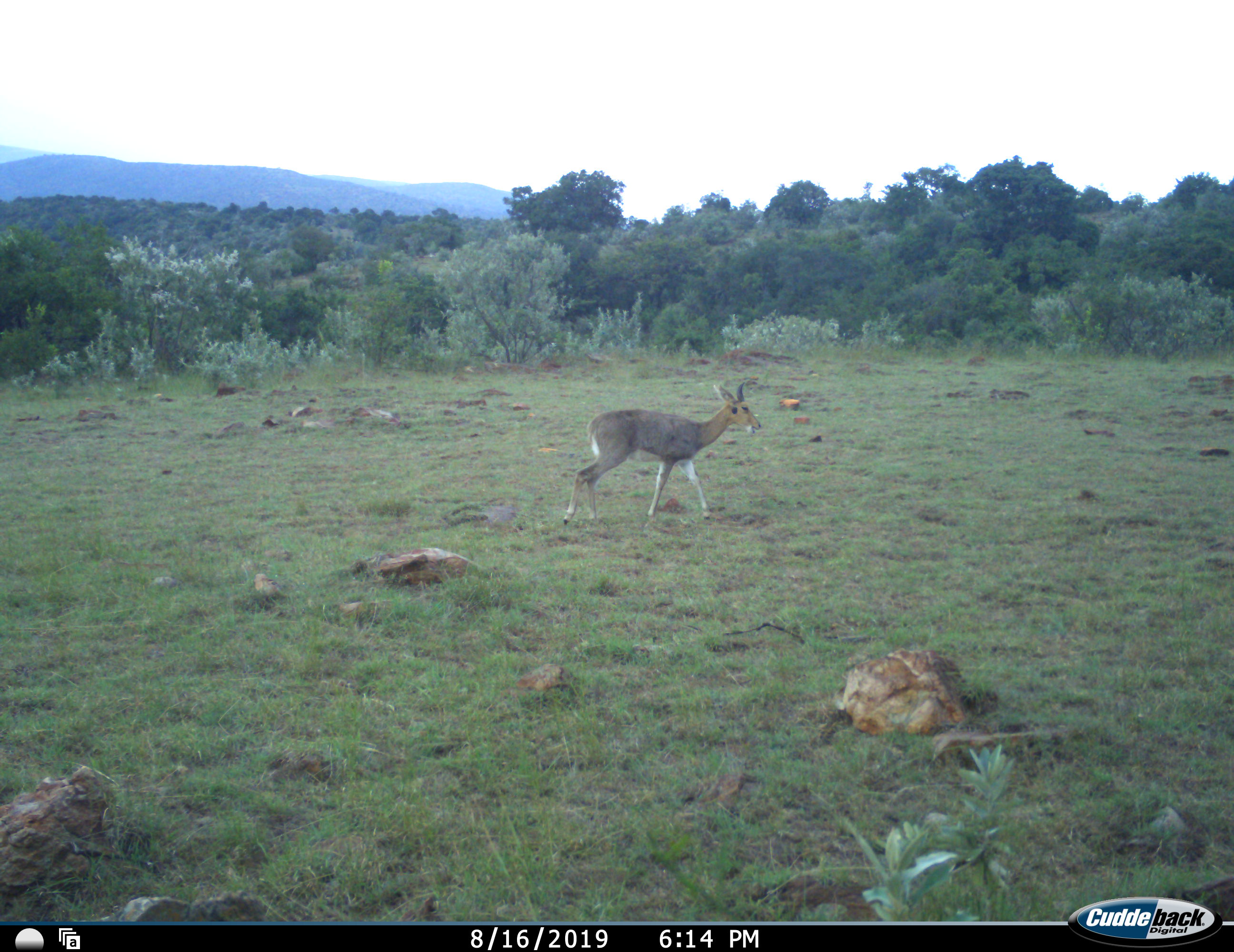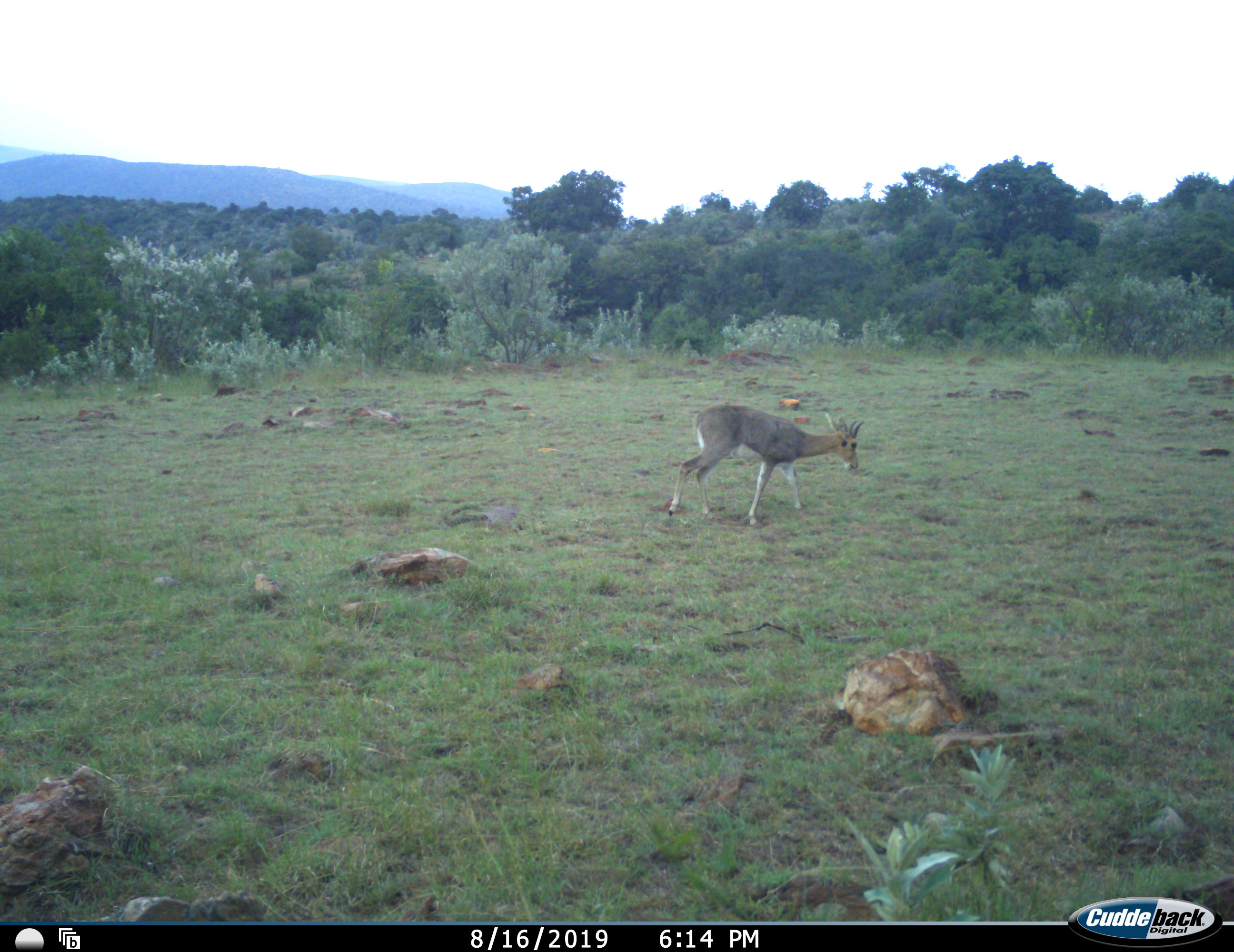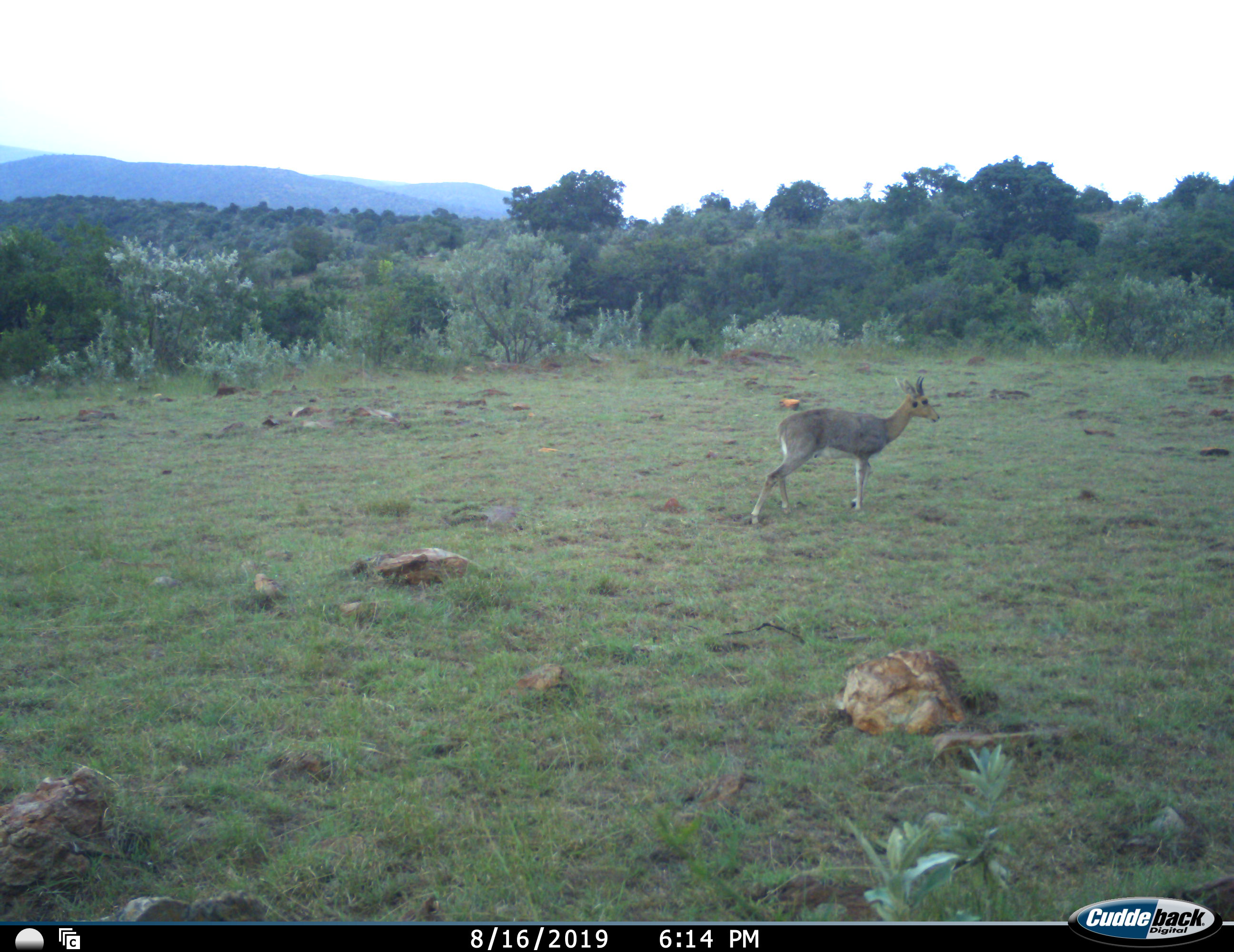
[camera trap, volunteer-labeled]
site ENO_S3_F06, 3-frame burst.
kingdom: Animalia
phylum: Chordata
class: Mammalia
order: Artiodactyla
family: Bovidae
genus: Redunca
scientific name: Redunca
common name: reedbuck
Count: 1.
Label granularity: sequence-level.